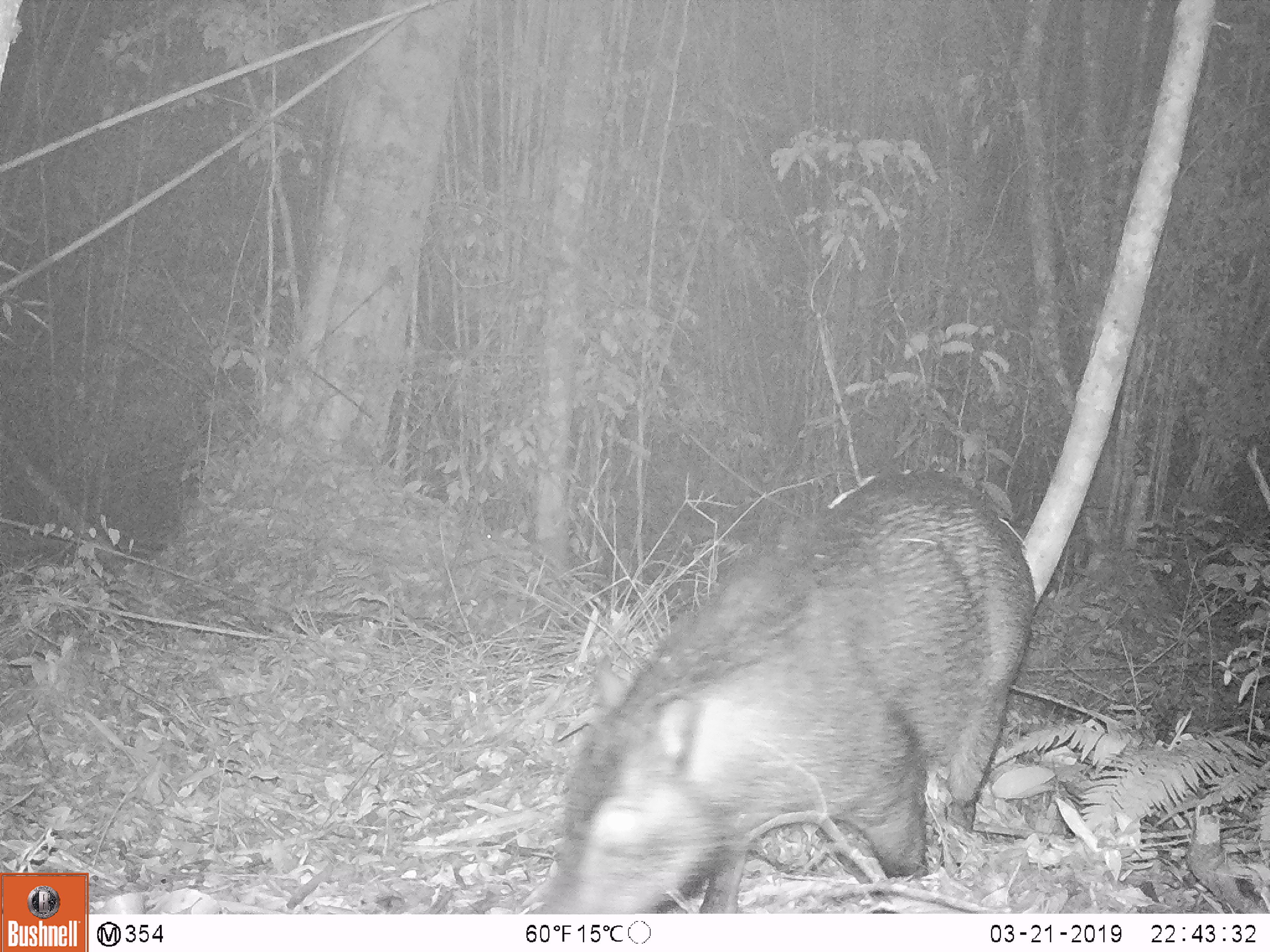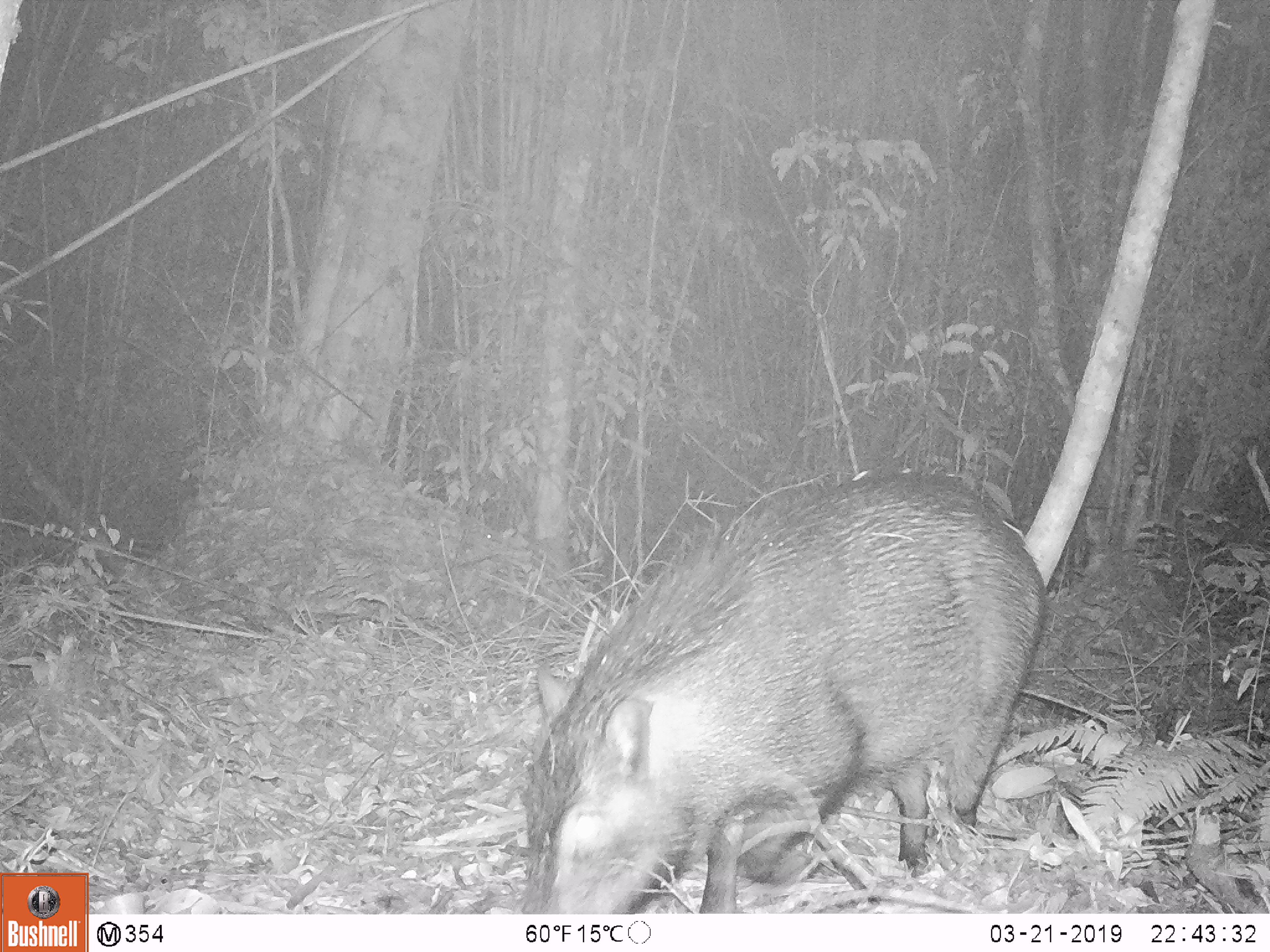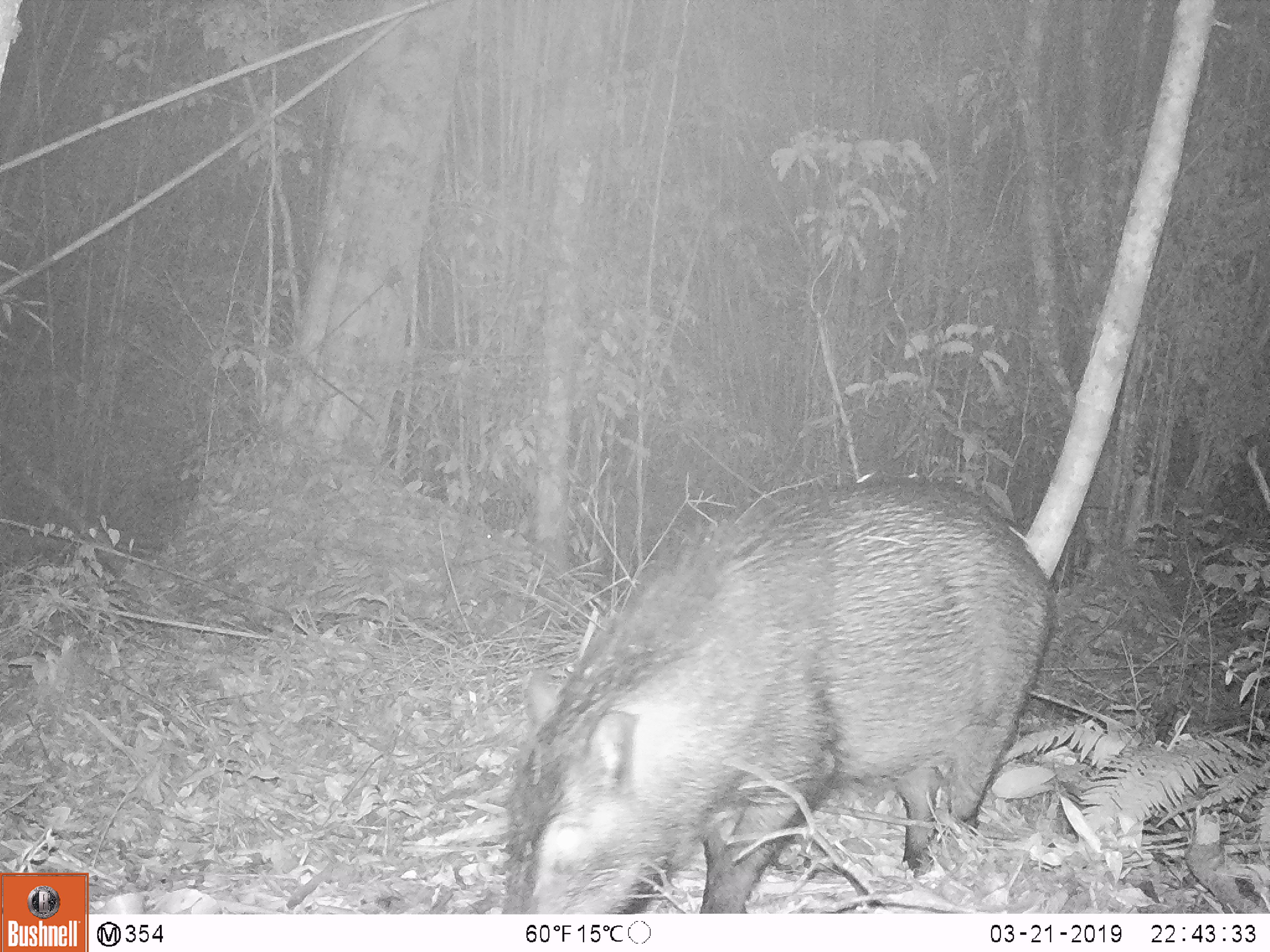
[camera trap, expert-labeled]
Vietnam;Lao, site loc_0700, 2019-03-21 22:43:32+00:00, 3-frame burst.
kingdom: Animalia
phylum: Chordata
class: Mammalia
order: Artiodactyla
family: Suidae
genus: Sus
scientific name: Sus scrofa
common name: eurasian wild pig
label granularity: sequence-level